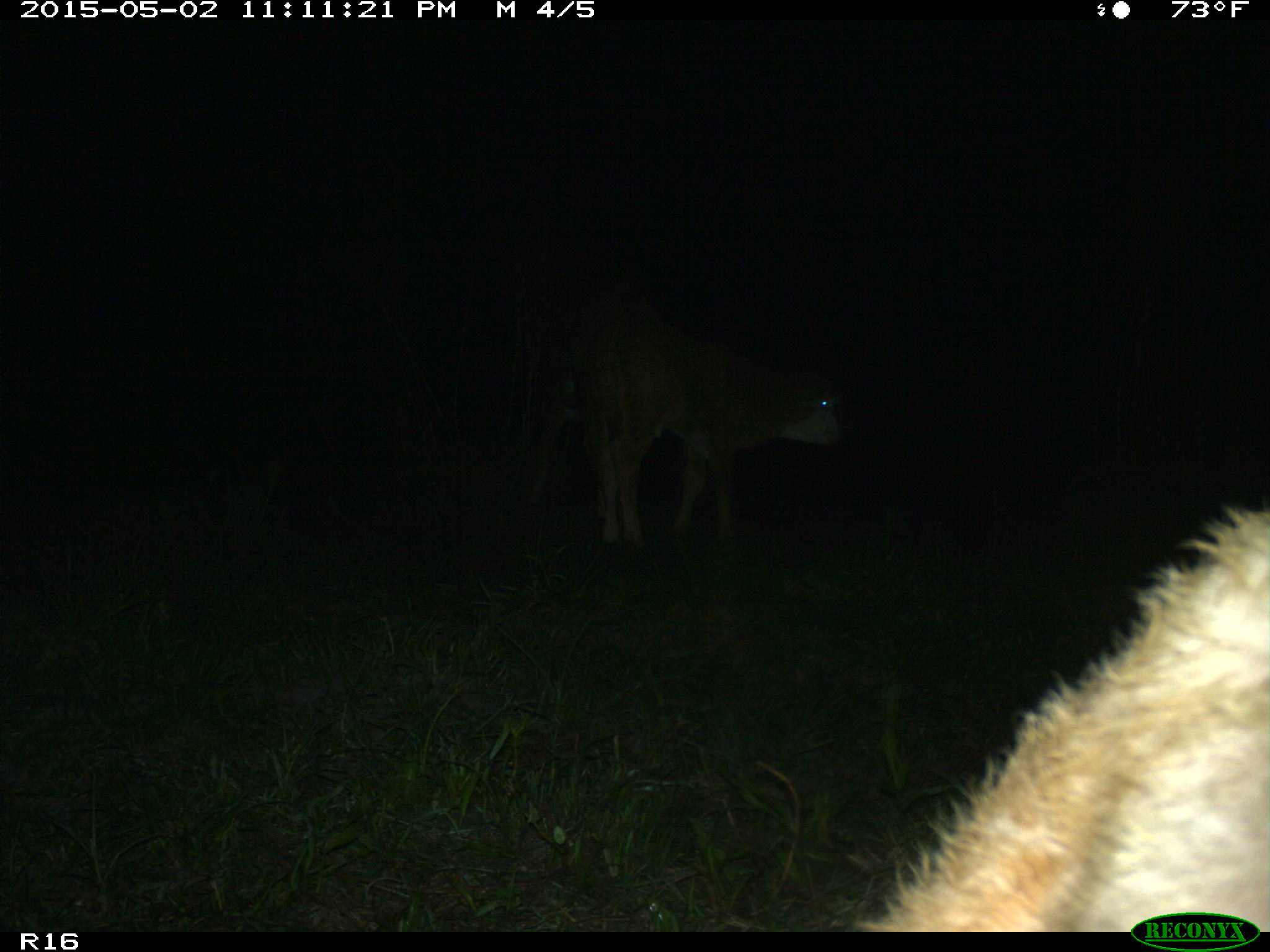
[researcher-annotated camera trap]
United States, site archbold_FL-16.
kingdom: Animalia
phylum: Chordata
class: Mammalia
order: Artiodactyla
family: Bovidae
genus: Bos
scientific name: Bos taurus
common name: domestic cow